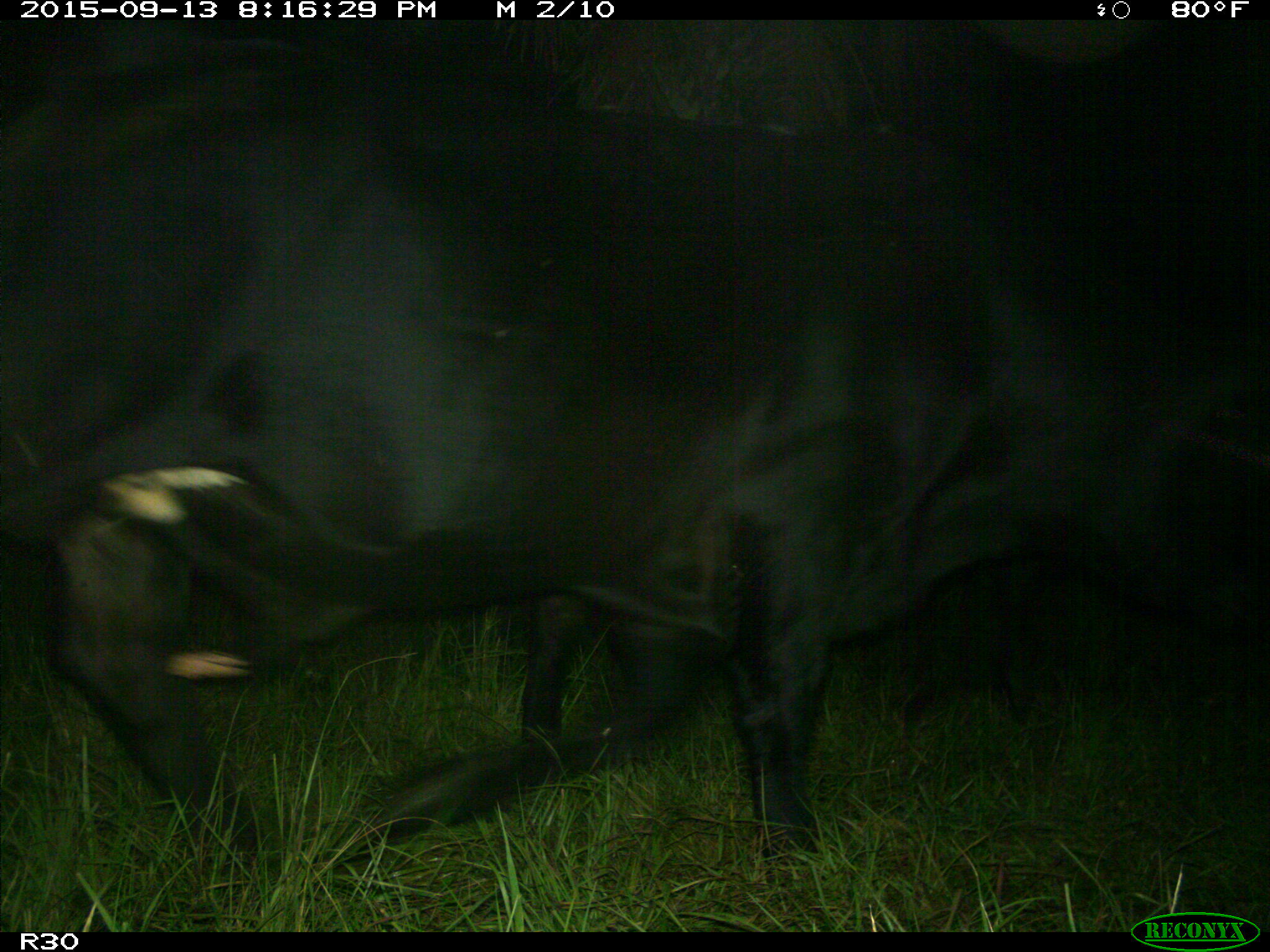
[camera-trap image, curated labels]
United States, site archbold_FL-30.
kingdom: Animalia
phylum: Chordata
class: Mammalia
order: Artiodactyla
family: Bovidae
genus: Bos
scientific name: Bos taurus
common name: domestic cow